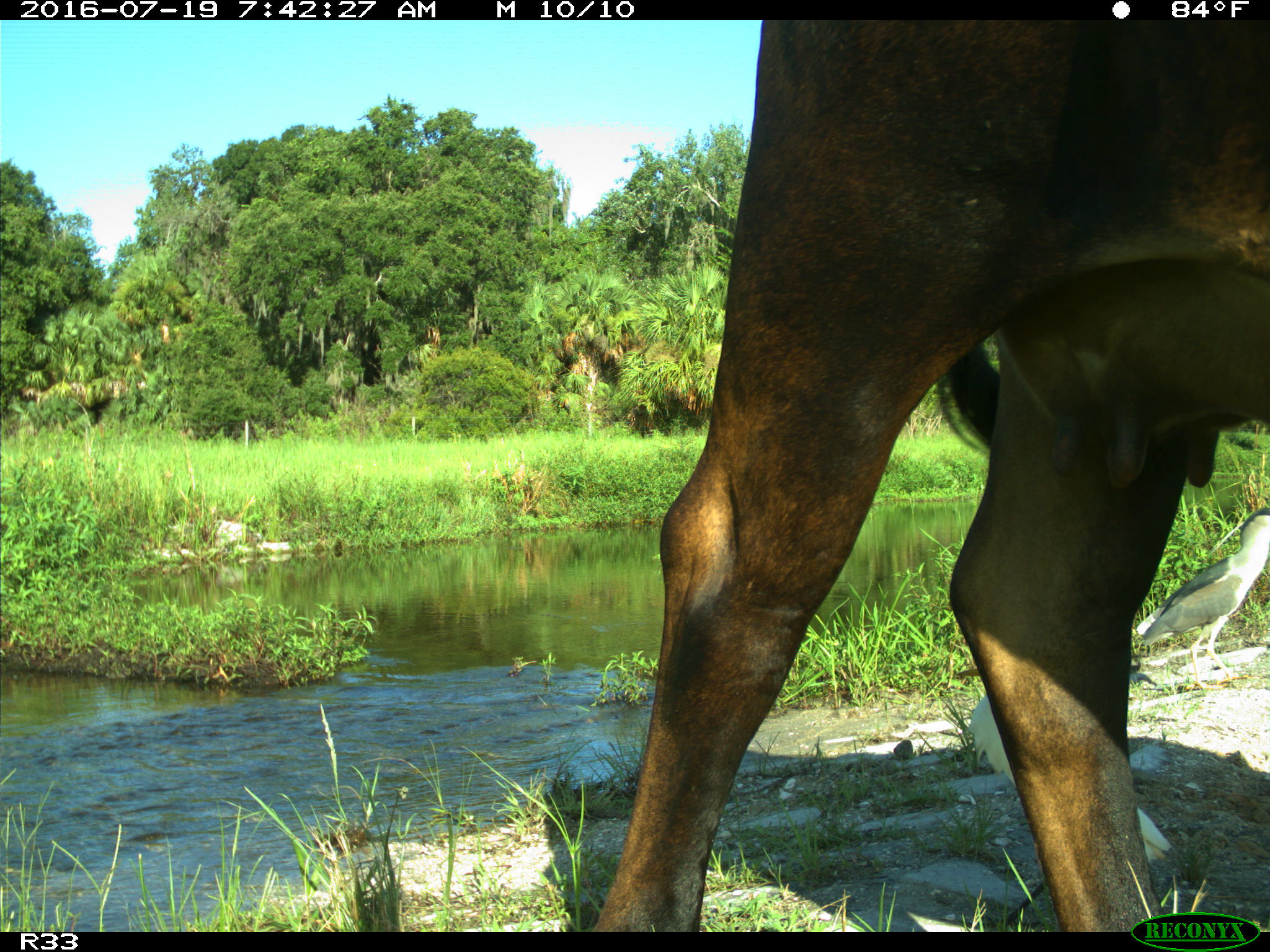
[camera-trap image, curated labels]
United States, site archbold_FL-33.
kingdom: Animalia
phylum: Chordata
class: Mammalia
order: Artiodactyla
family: Bovidae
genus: Bos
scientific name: Bos taurus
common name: domestic cow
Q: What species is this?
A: Bos taurus (domestic cow).